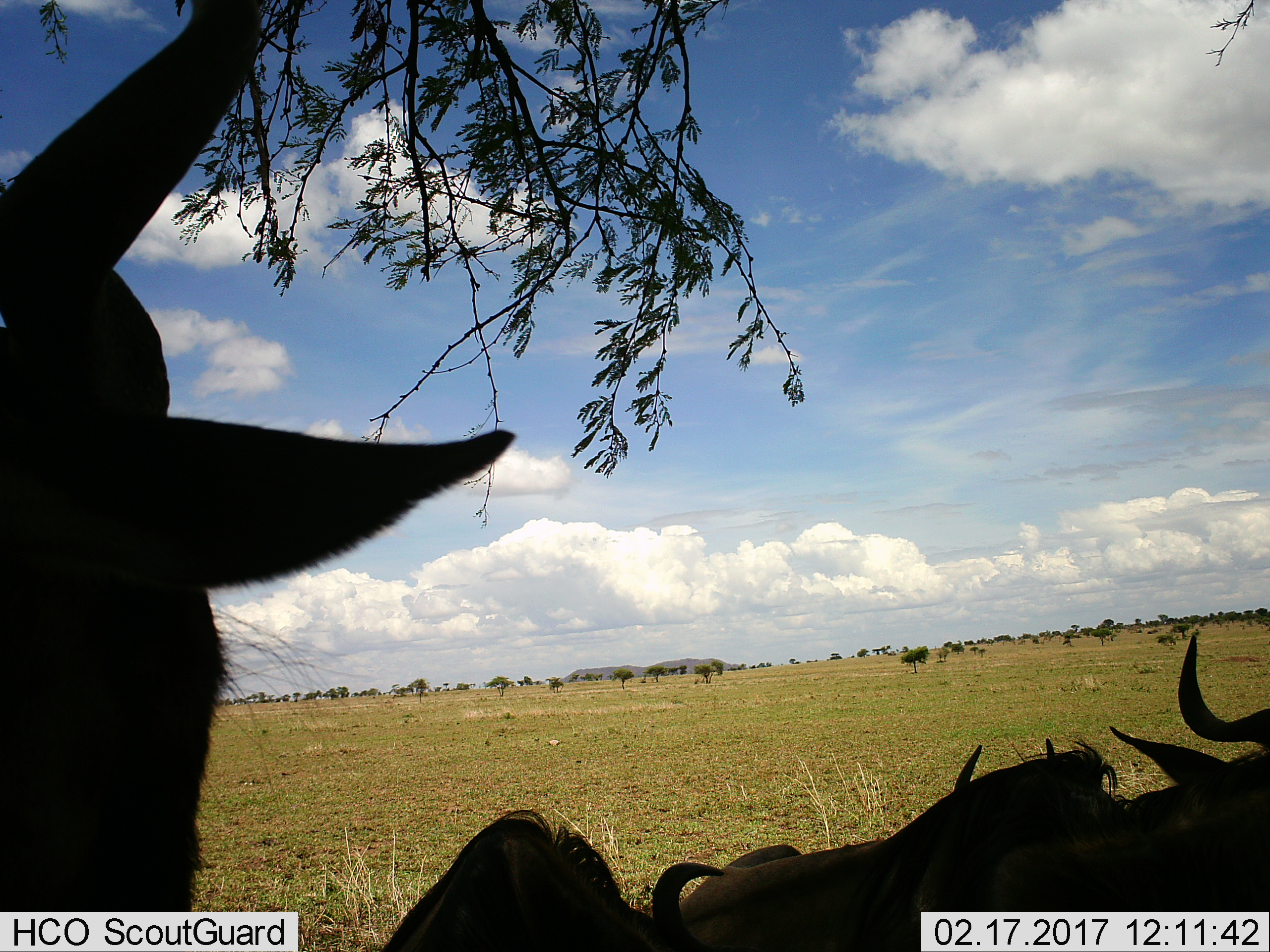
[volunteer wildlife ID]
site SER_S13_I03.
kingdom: Animalia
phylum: Chordata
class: Mammalia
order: Artiodactyla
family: Bovidae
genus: Connochaetes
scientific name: Connochaetes taurinus taurinus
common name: blue wildebeest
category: wildebeestblue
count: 5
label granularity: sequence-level